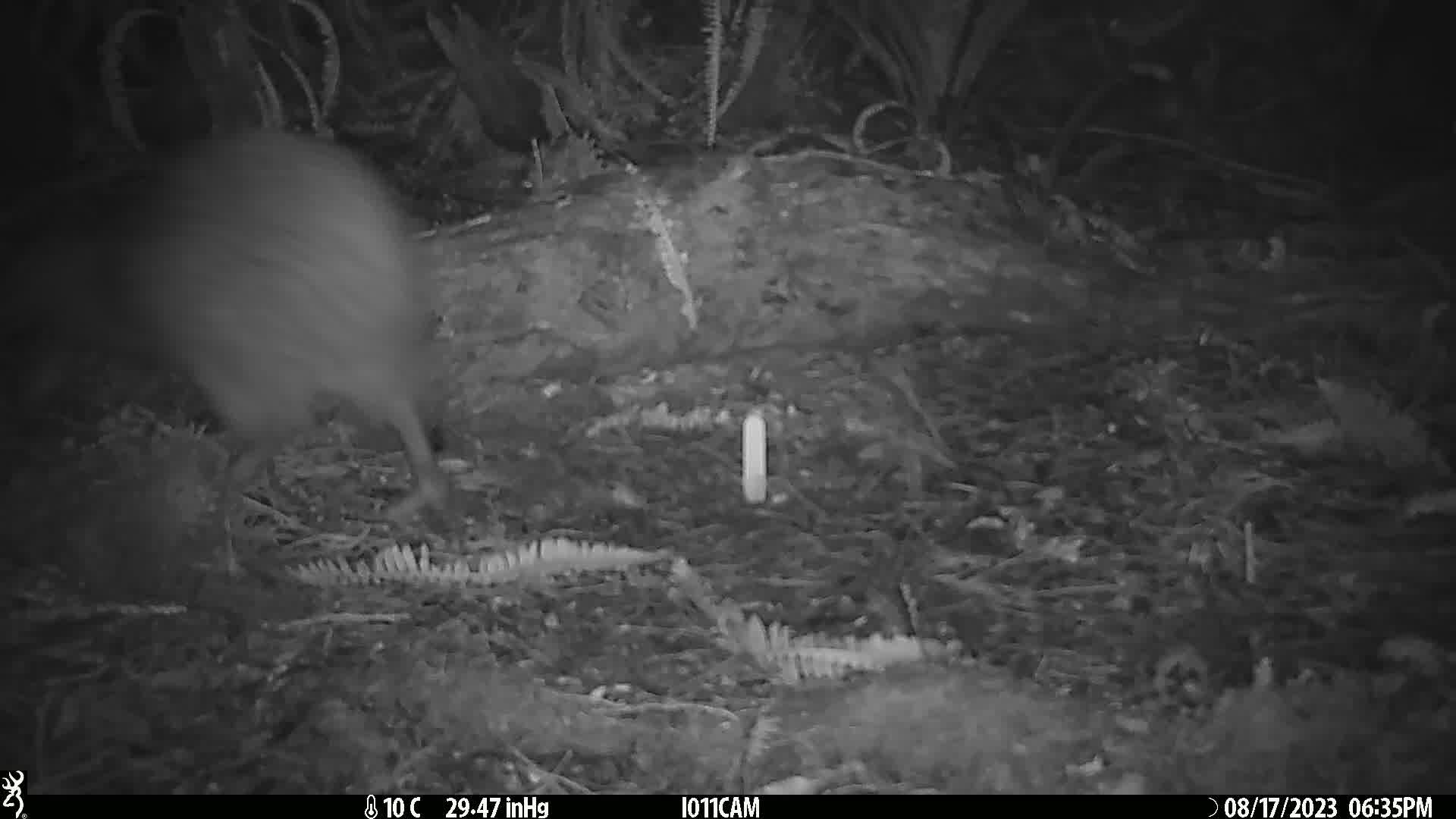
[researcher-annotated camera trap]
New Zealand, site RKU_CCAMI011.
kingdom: Animalia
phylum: Chordata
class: Aves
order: Apterygiformes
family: Apterygidae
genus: Apteryx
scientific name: Apteryx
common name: kiwi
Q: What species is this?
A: Kiwi (Apteryx).